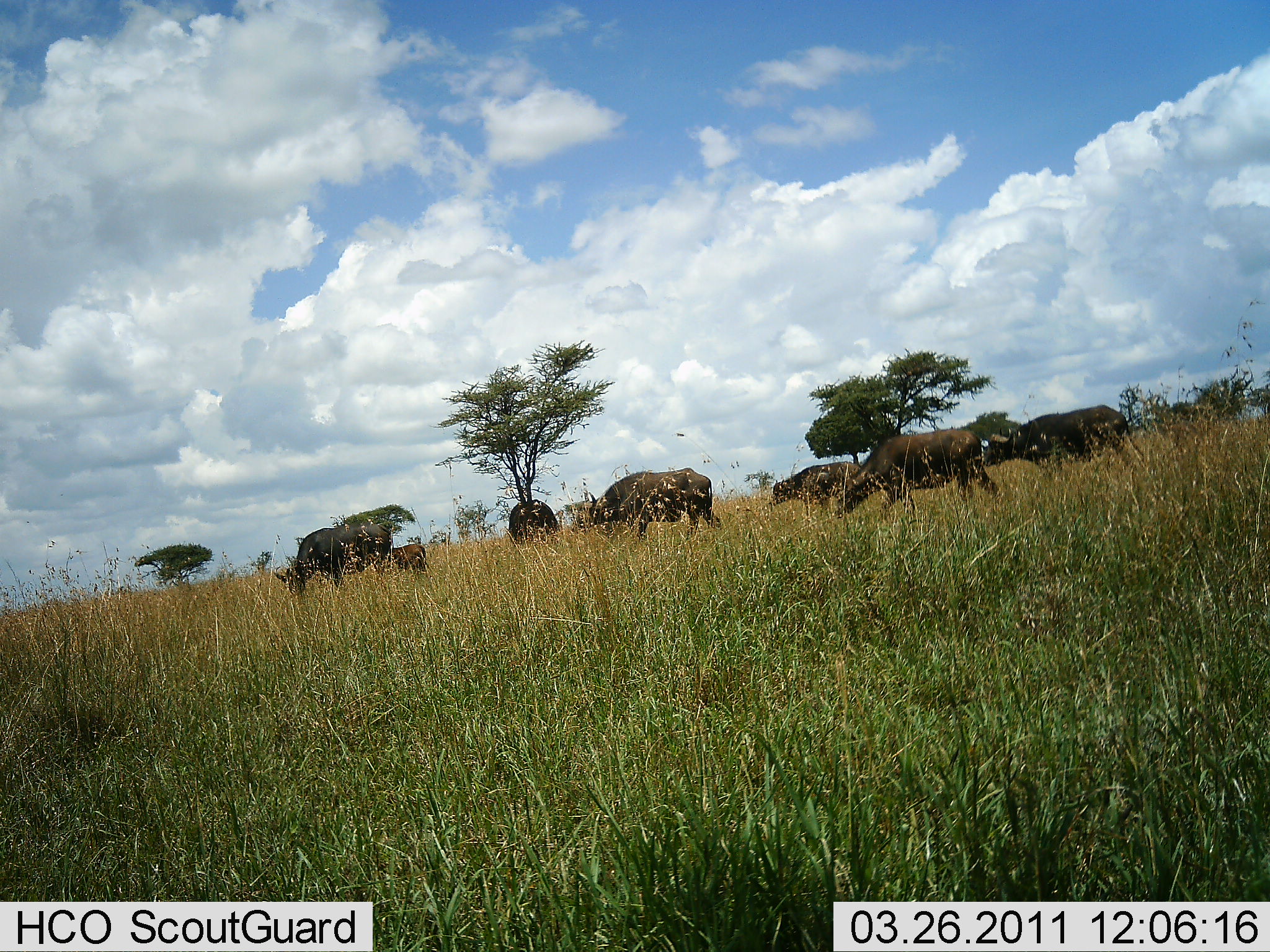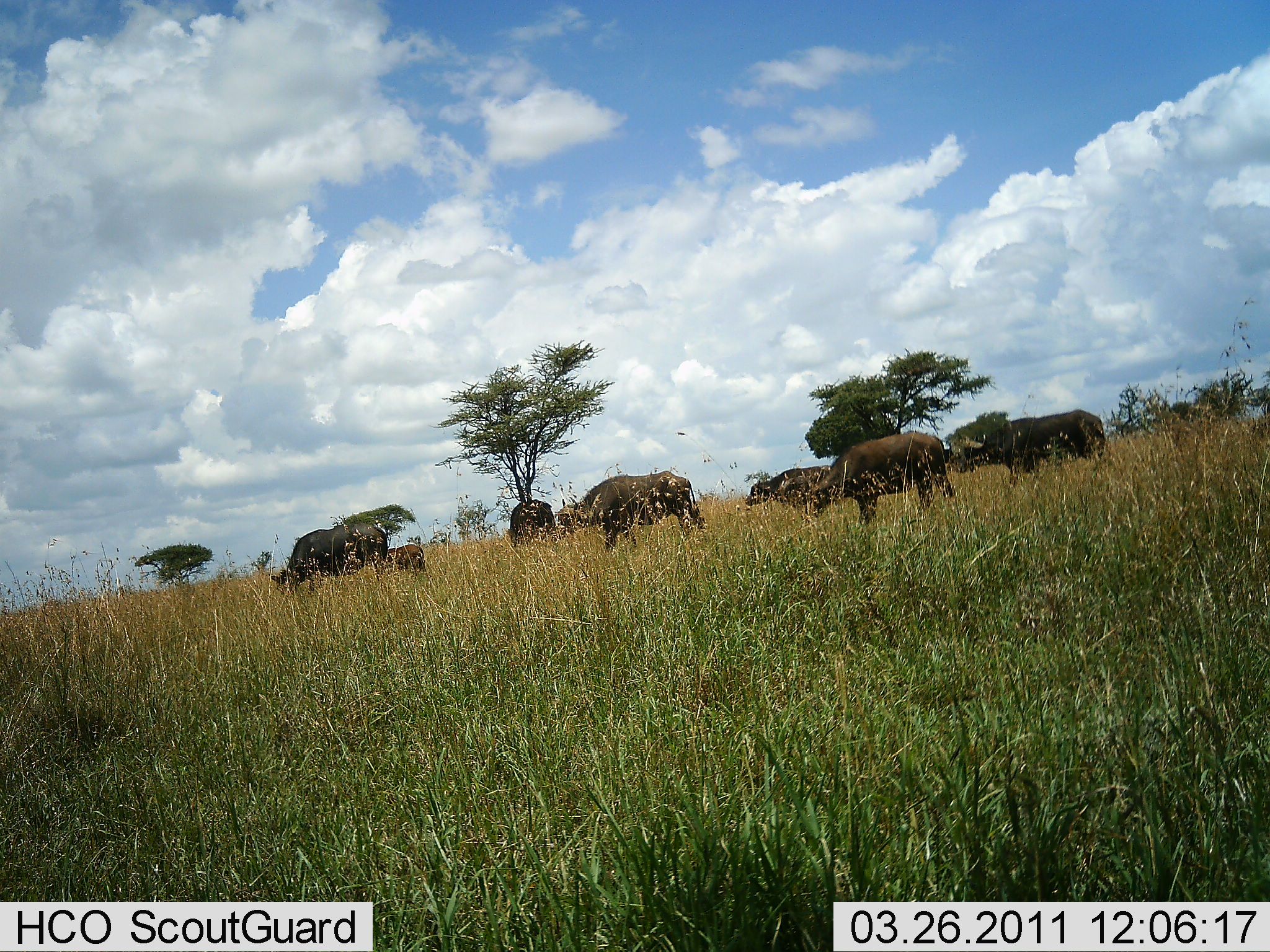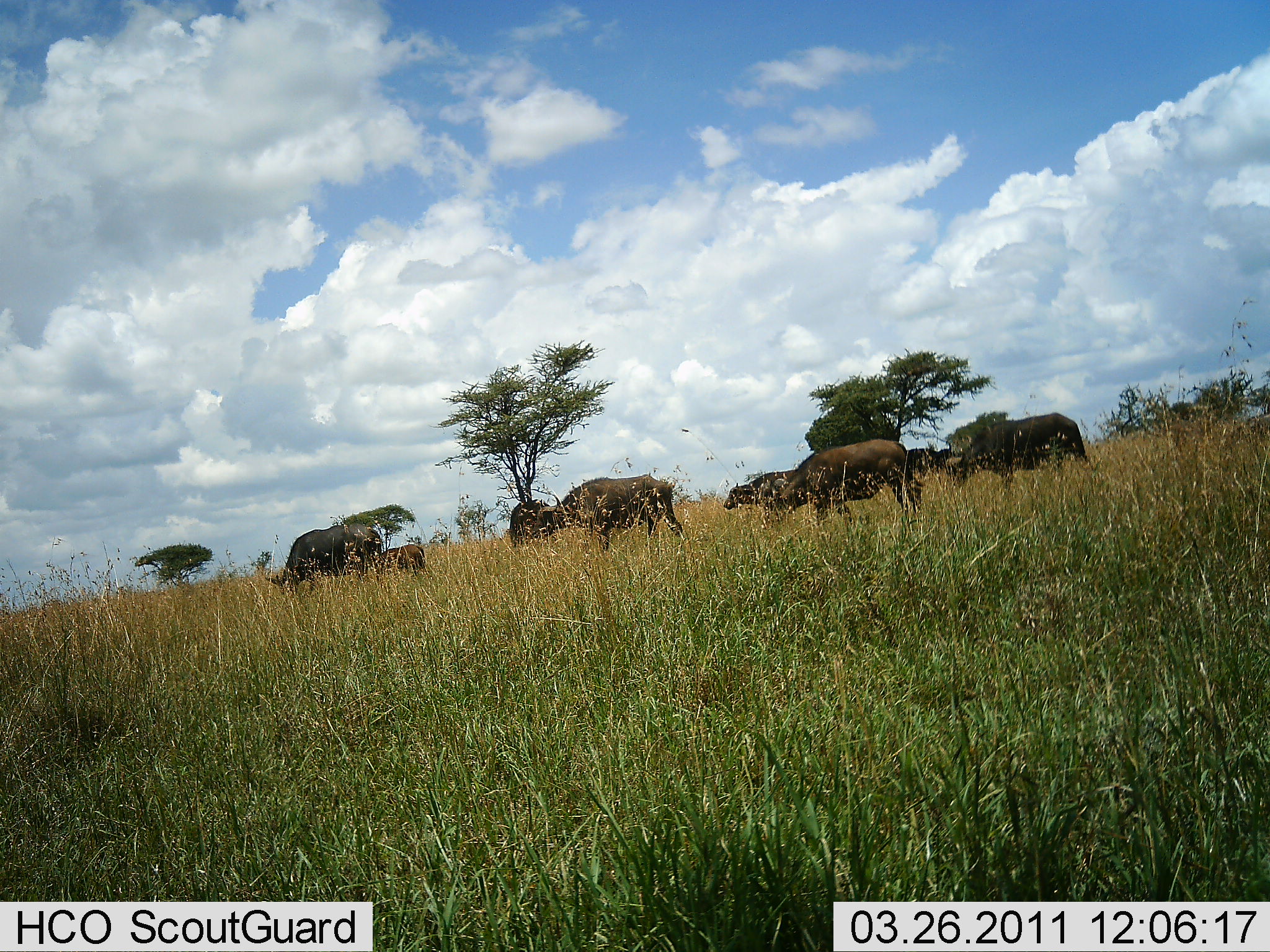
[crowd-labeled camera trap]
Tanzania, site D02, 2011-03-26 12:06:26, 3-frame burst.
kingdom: Animalia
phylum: Chordata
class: Mammalia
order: Artiodactyla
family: Bovidae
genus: Syncerus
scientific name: Syncerus caffer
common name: cape buffalo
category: buffalo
Buffalo (cape buffalo) (Syncerus caffer), count 7. Behavior (volunteer vote fractions): standing 17%, resting 0%, moving 75%, interacting 0%. Young present (vote fraction): 33%. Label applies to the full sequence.